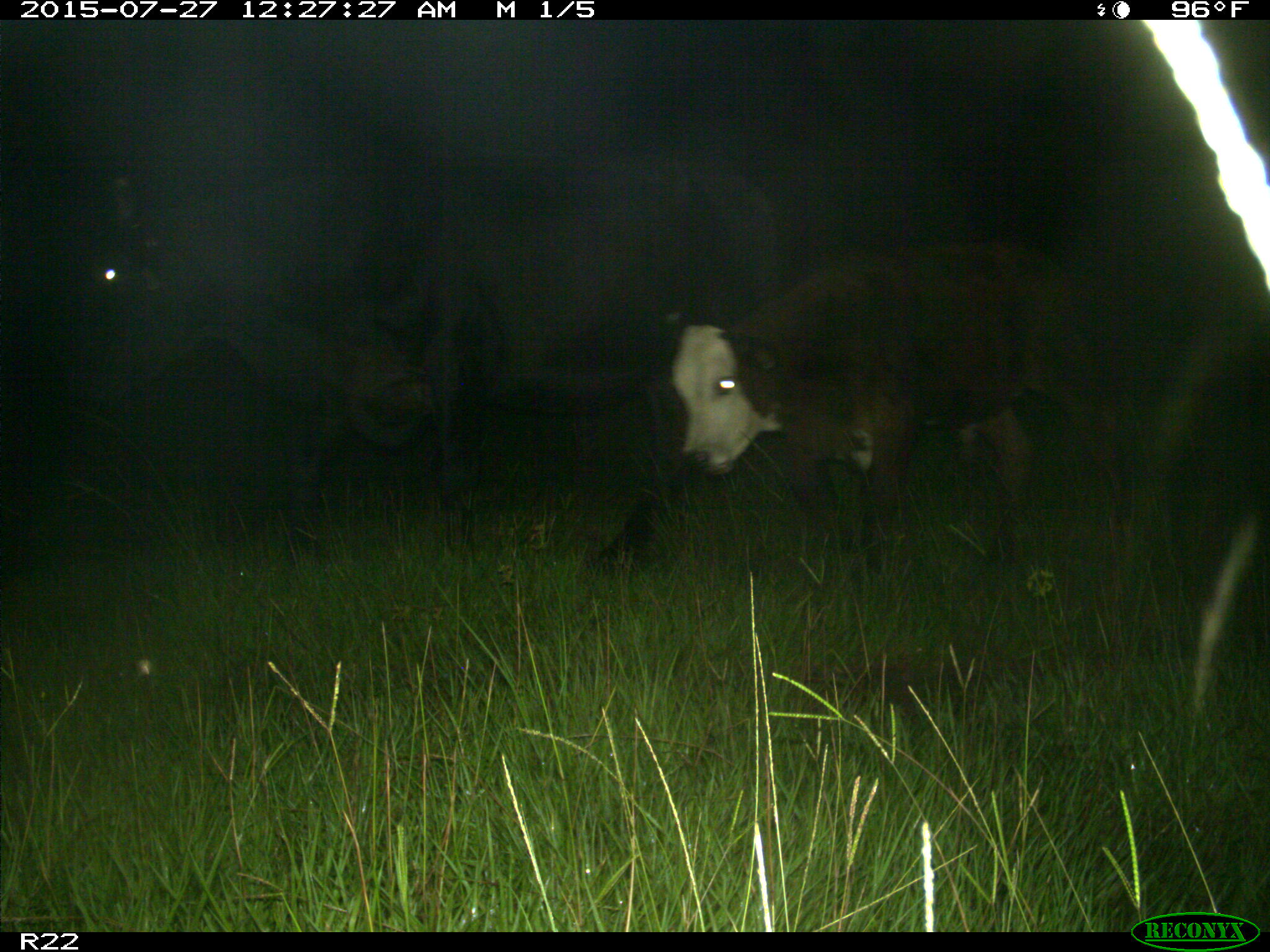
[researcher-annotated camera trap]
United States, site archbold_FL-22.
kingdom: Animalia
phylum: Chordata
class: Mammalia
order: Artiodactyla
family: Bovidae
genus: Bos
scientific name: Bos taurus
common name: domestic cow